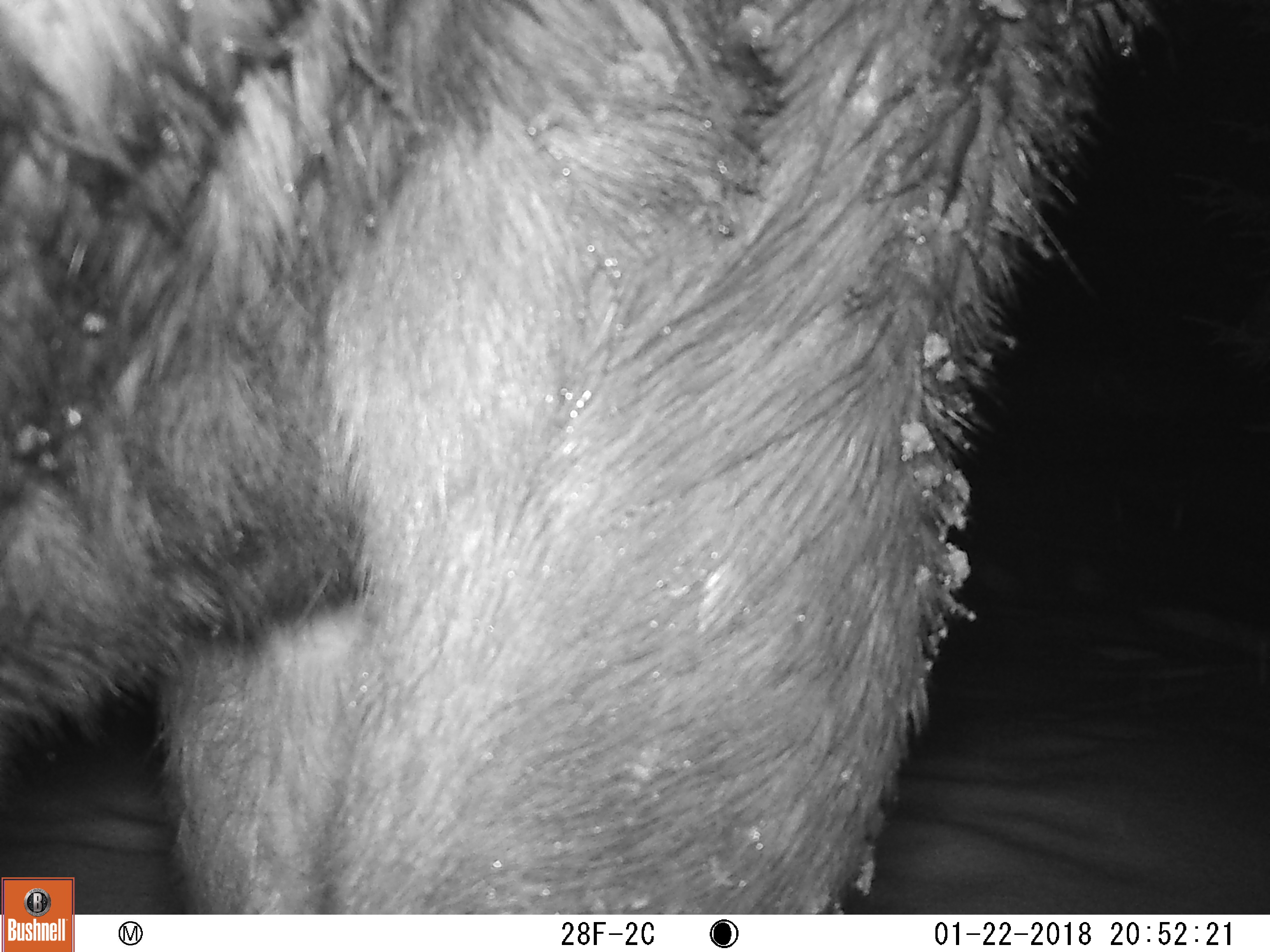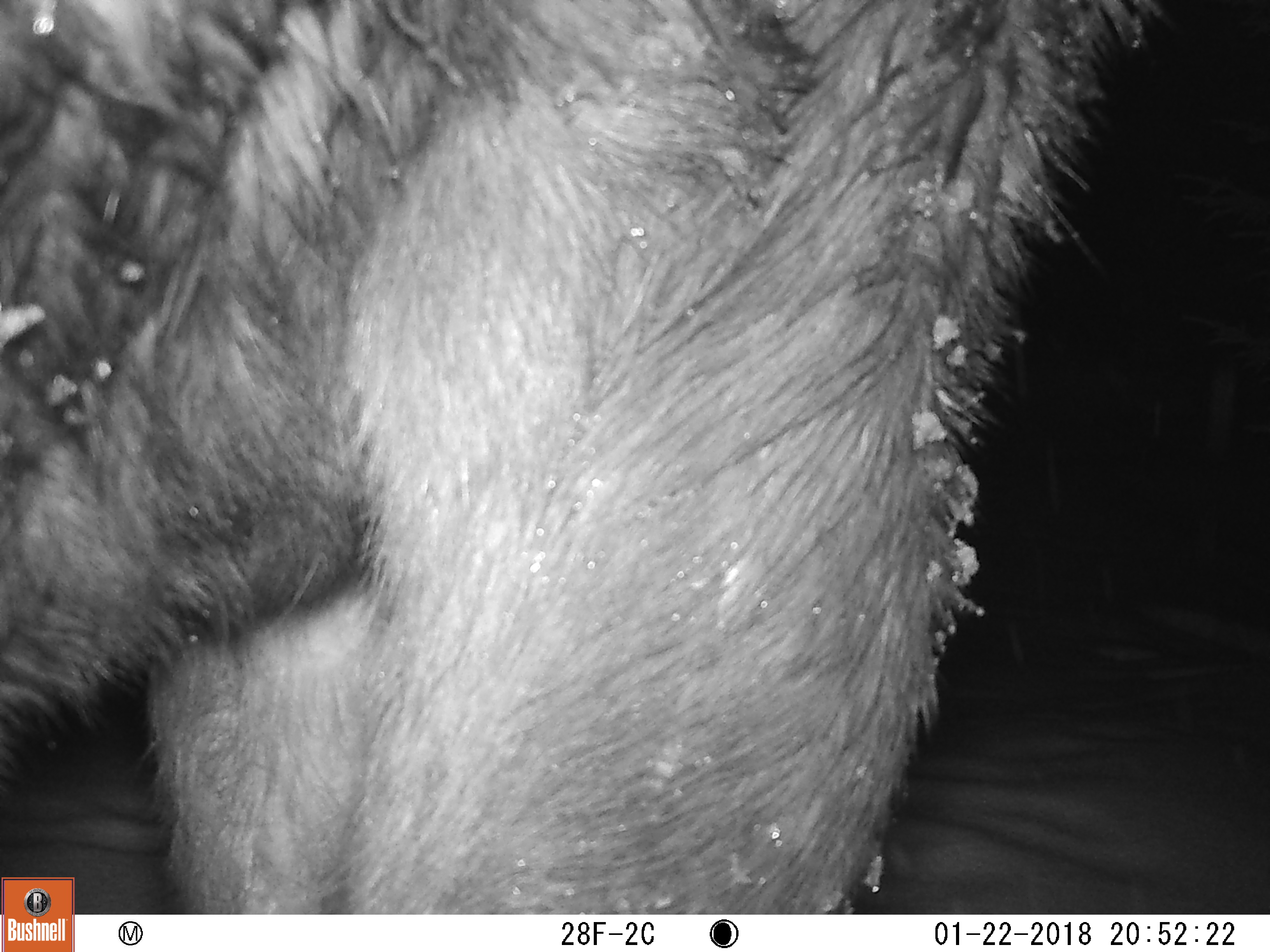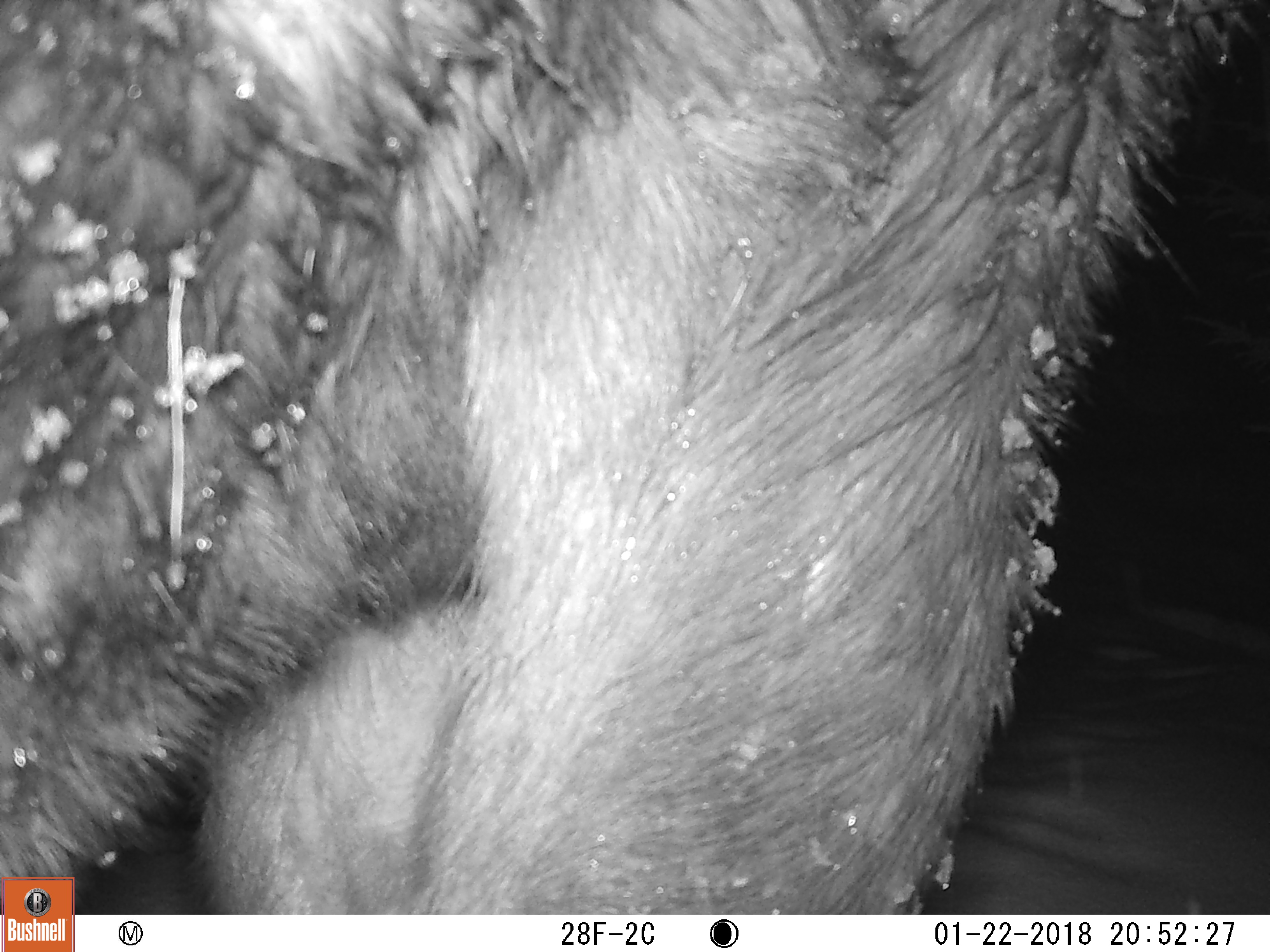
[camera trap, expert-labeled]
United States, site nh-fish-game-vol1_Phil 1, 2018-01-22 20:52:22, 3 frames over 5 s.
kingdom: Animalia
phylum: Chordata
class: Mammalia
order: Artiodactyla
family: Cervidae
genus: Alces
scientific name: Alces alces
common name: moose